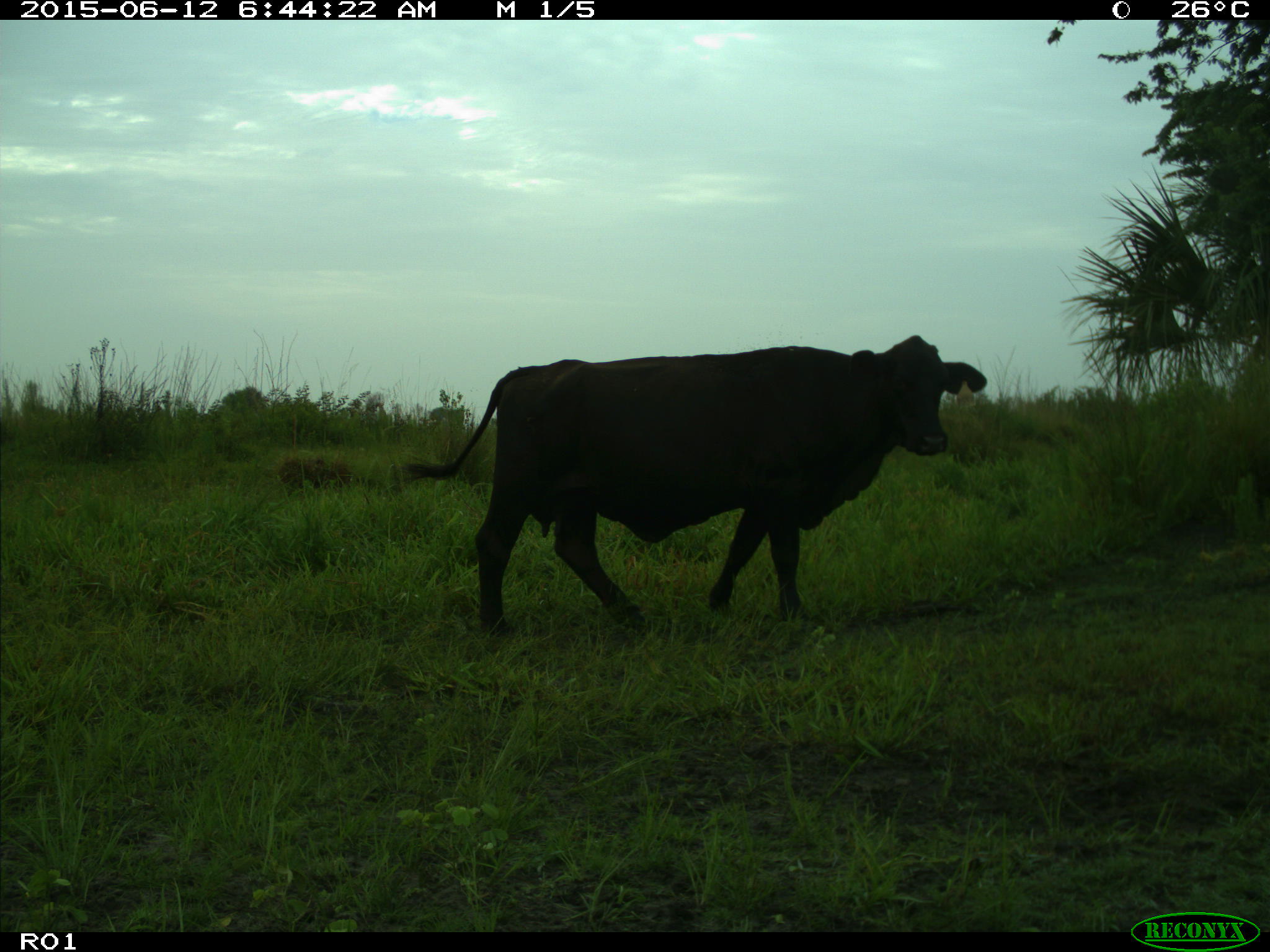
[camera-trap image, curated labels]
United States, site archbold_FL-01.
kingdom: Animalia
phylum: Chordata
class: Mammalia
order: Artiodactyla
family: Bovidae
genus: Bos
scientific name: Bos taurus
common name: domestic cow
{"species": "Bos taurus (domestic cow)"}